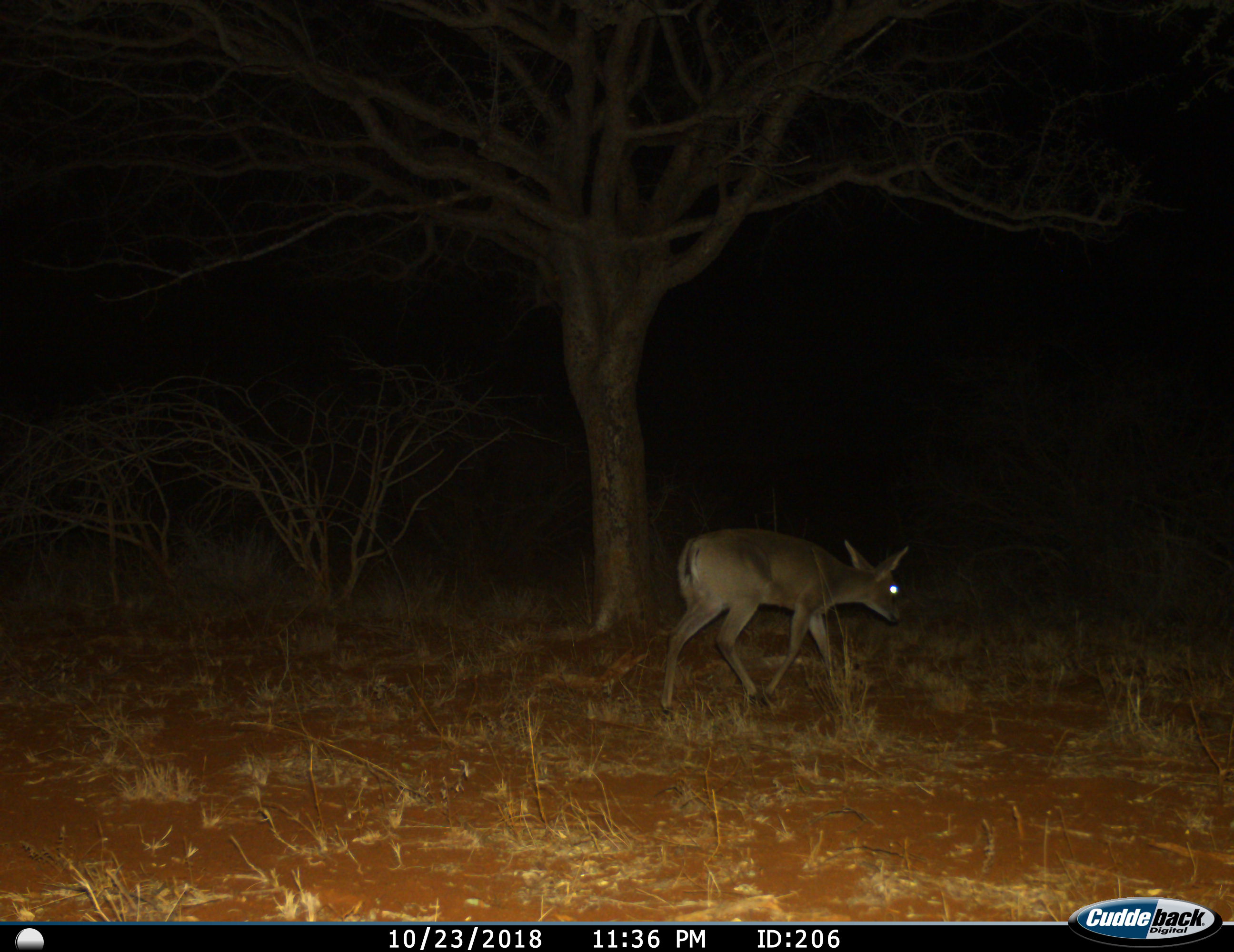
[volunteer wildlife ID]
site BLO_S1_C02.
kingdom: Animalia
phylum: Chordata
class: Mammalia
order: Artiodactyla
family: Bovidae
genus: Sylvicapra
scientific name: Sylvicapra grimmia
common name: common duiker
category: duikercommongrey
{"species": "duikercommongrey (common duiker) (Sylvicapra grimmia)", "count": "1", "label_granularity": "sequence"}